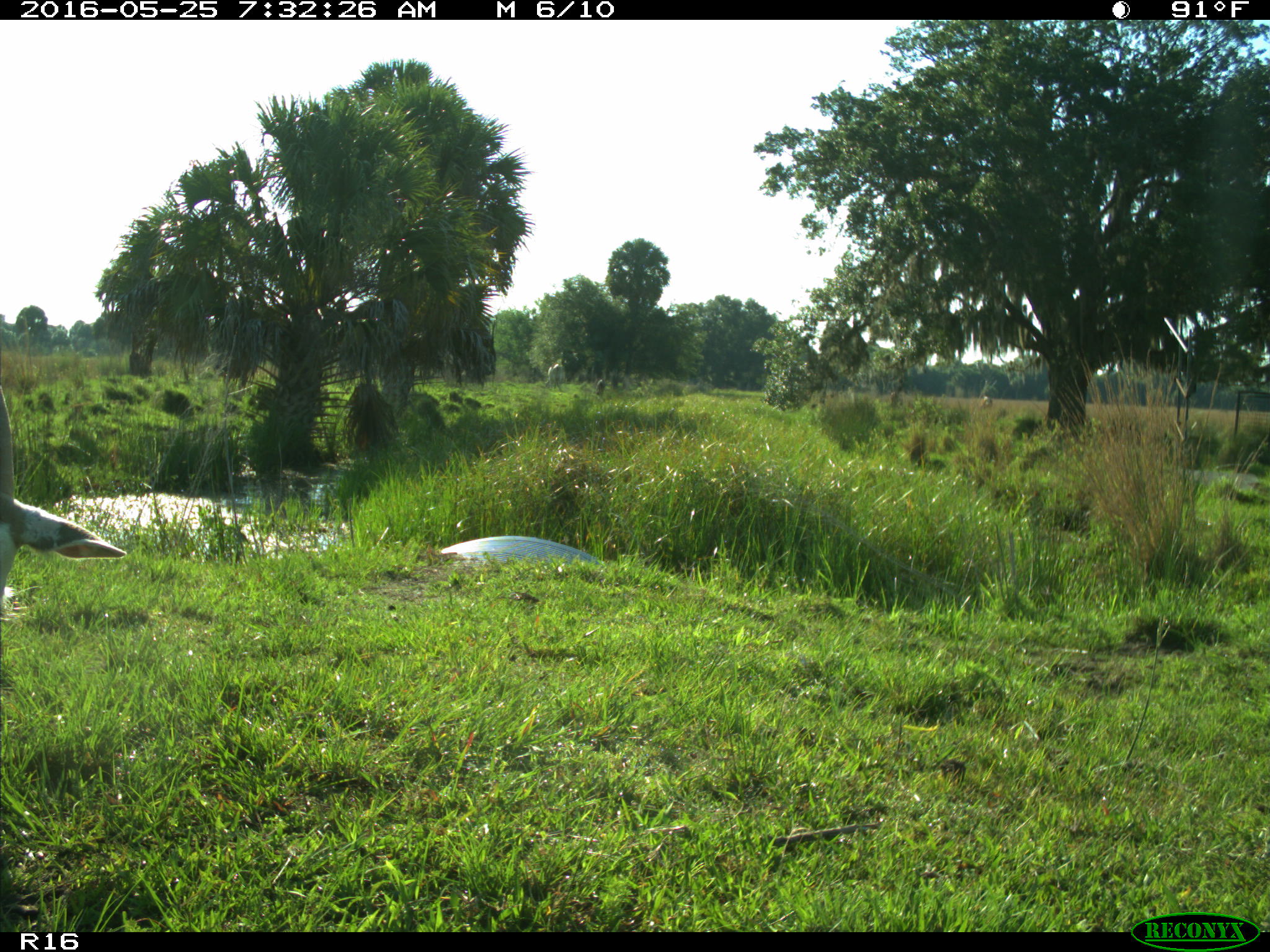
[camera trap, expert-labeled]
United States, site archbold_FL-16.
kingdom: Animalia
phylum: Chordata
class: Mammalia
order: Artiodactyla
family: Bovidae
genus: Bos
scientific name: Bos taurus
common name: domestic cow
Bos taurus (domestic cow).